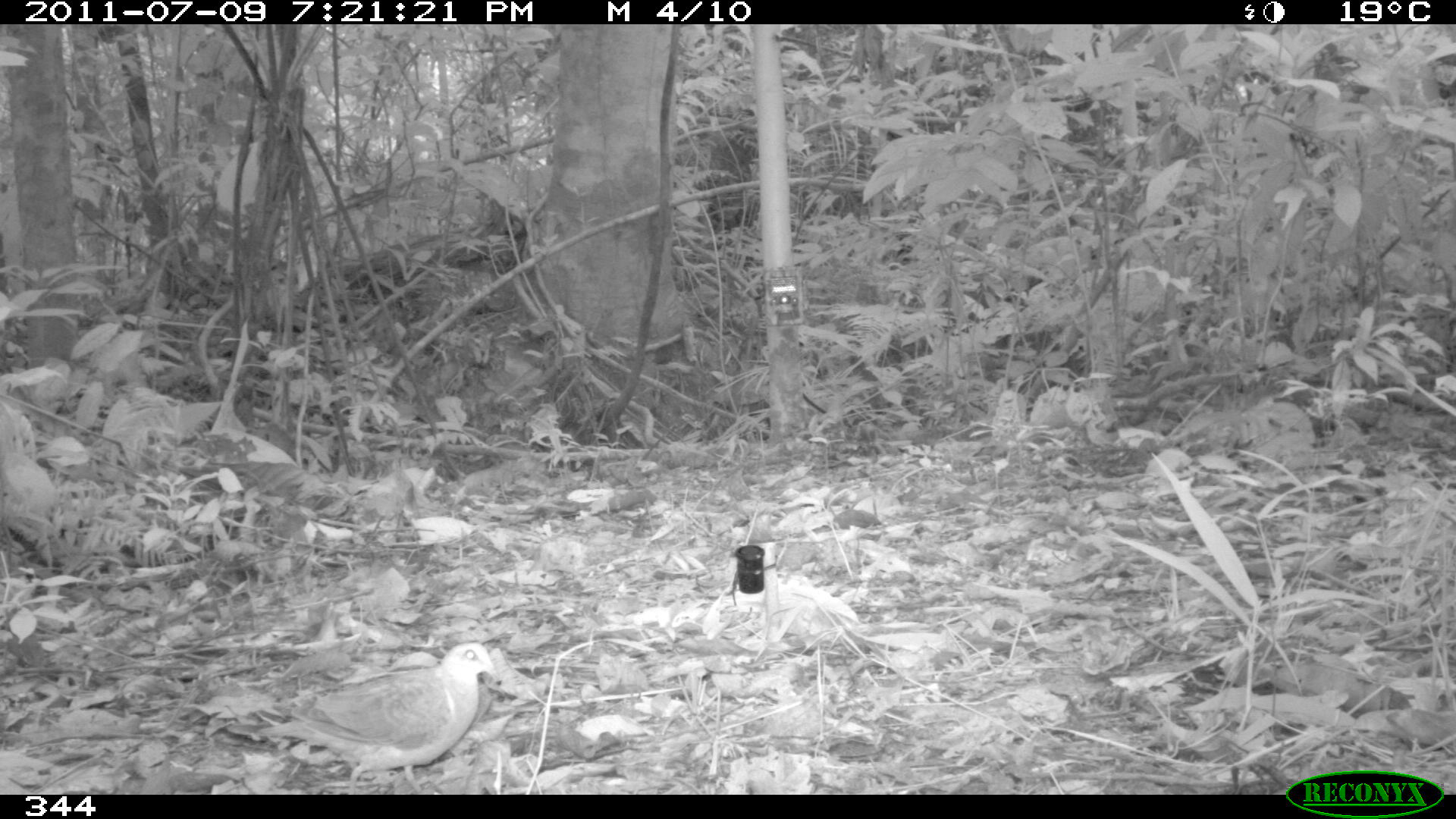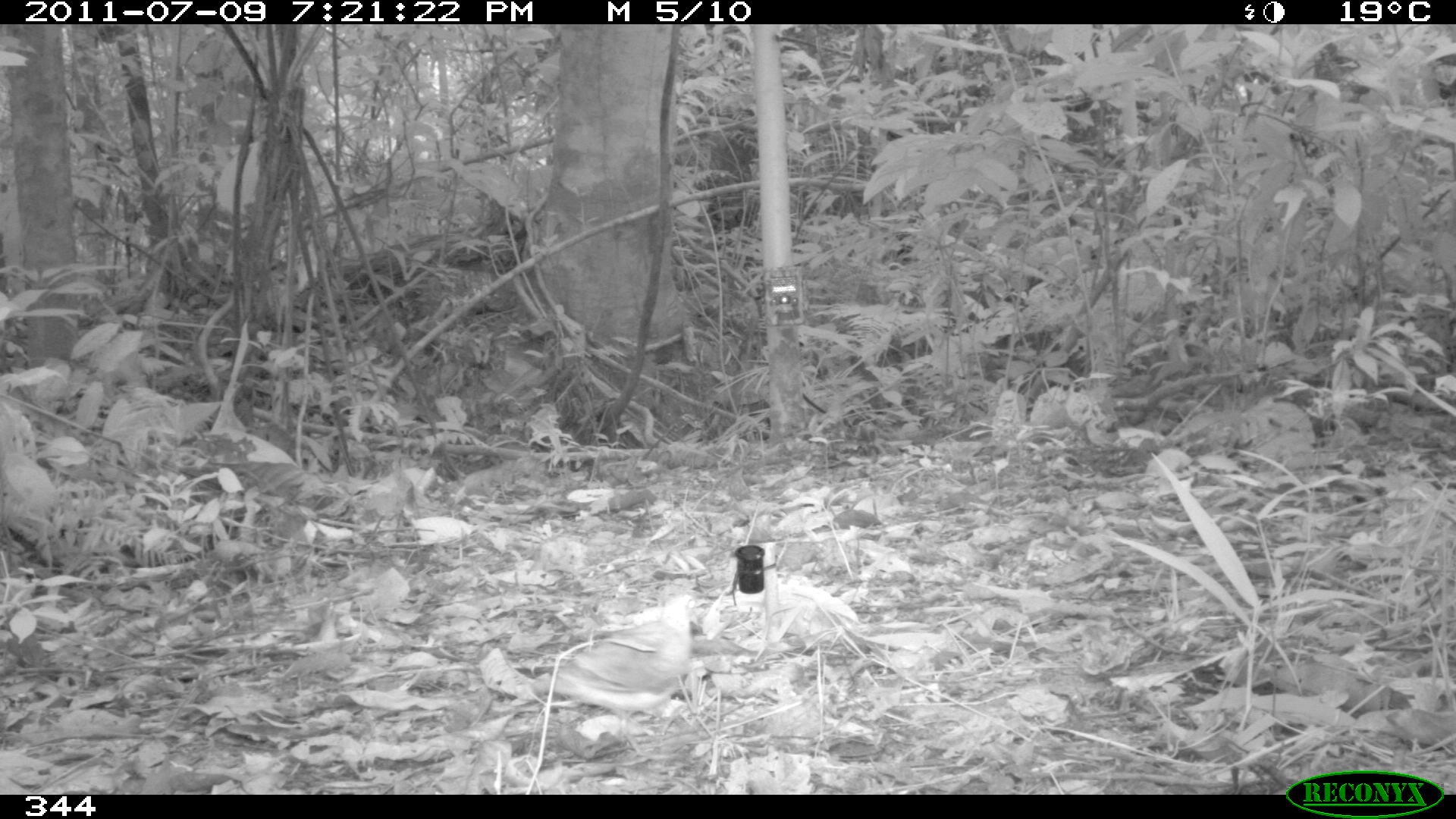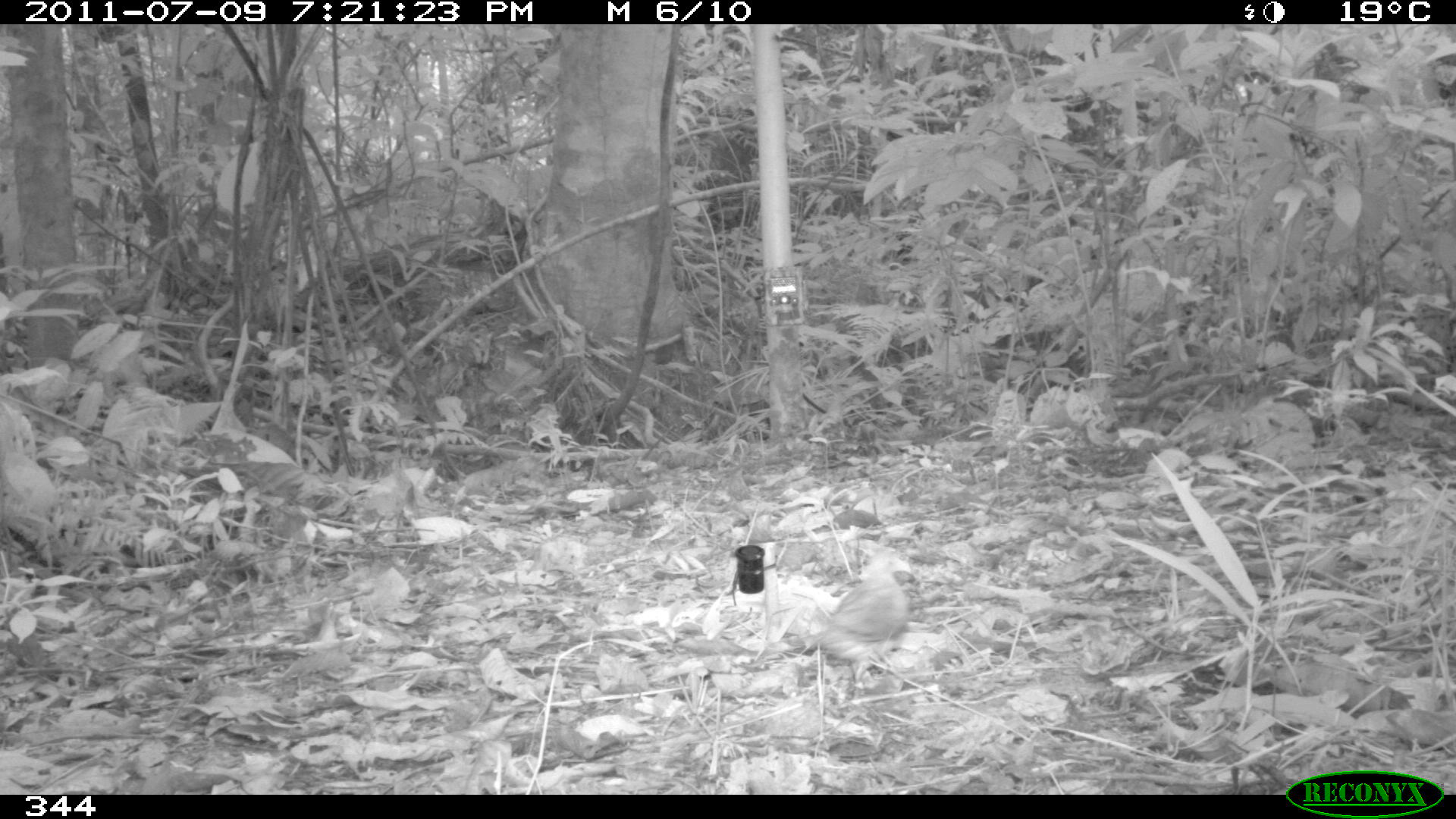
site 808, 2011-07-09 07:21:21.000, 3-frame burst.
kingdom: Animalia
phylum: Chordata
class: Aves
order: Columbiformes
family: Columbidae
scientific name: Columbidae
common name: dove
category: paloma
Paloma (dove) (Columbidae).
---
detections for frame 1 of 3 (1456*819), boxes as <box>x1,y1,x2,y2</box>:
paloma: <box>226,640,499,793</box>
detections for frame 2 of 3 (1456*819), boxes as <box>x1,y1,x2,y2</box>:
paloma: <box>519,591,700,756</box>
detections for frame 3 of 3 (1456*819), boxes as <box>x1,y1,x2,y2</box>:
paloma: <box>798,549,914,685</box>